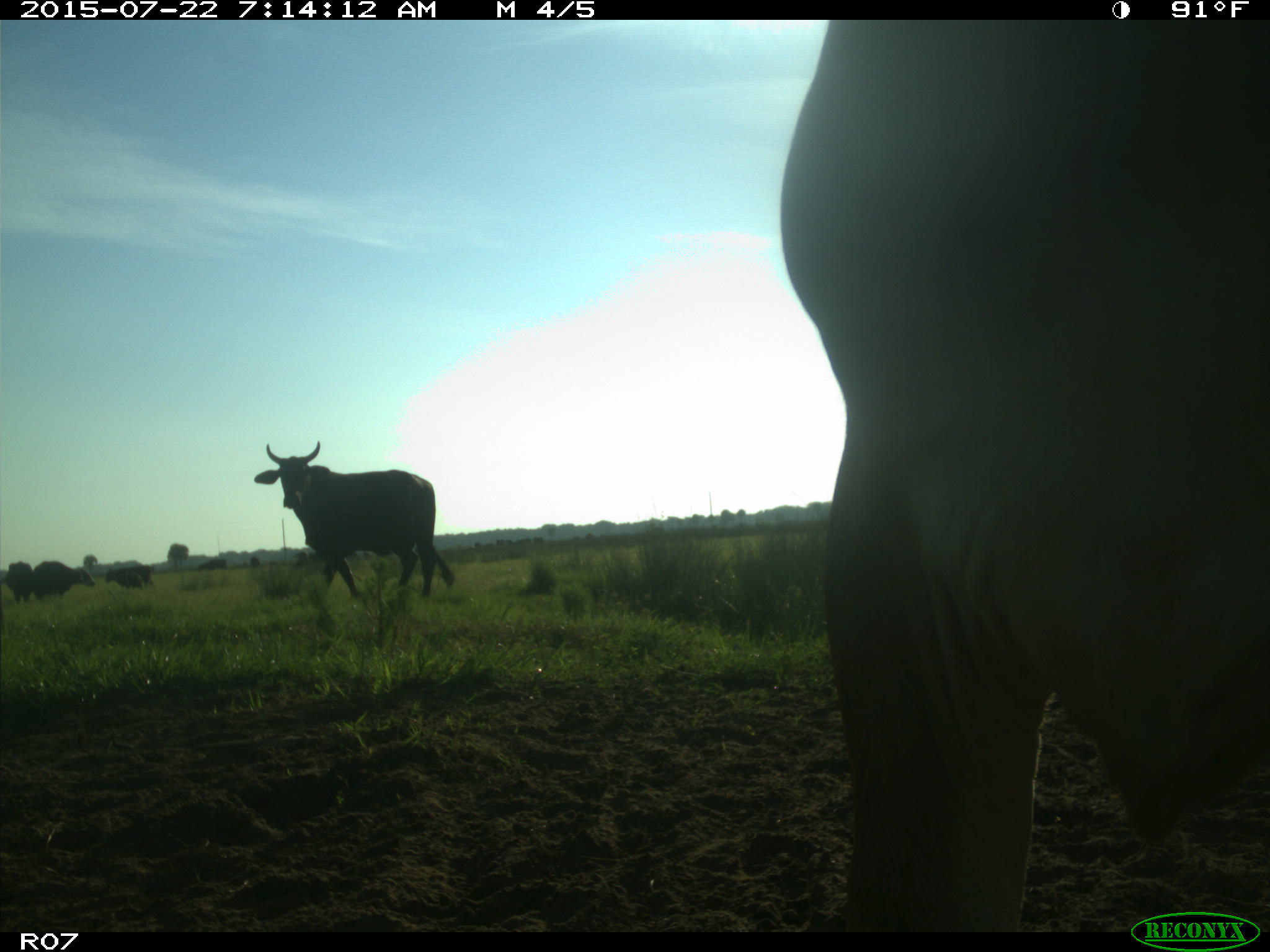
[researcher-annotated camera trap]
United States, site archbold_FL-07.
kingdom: Animalia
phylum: Chordata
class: Mammalia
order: Artiodactyla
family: Cervidae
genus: Odocoileus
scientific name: Odocoileus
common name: deer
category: unidentified deer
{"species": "unidentified deer (deer) (Odocoileus)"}